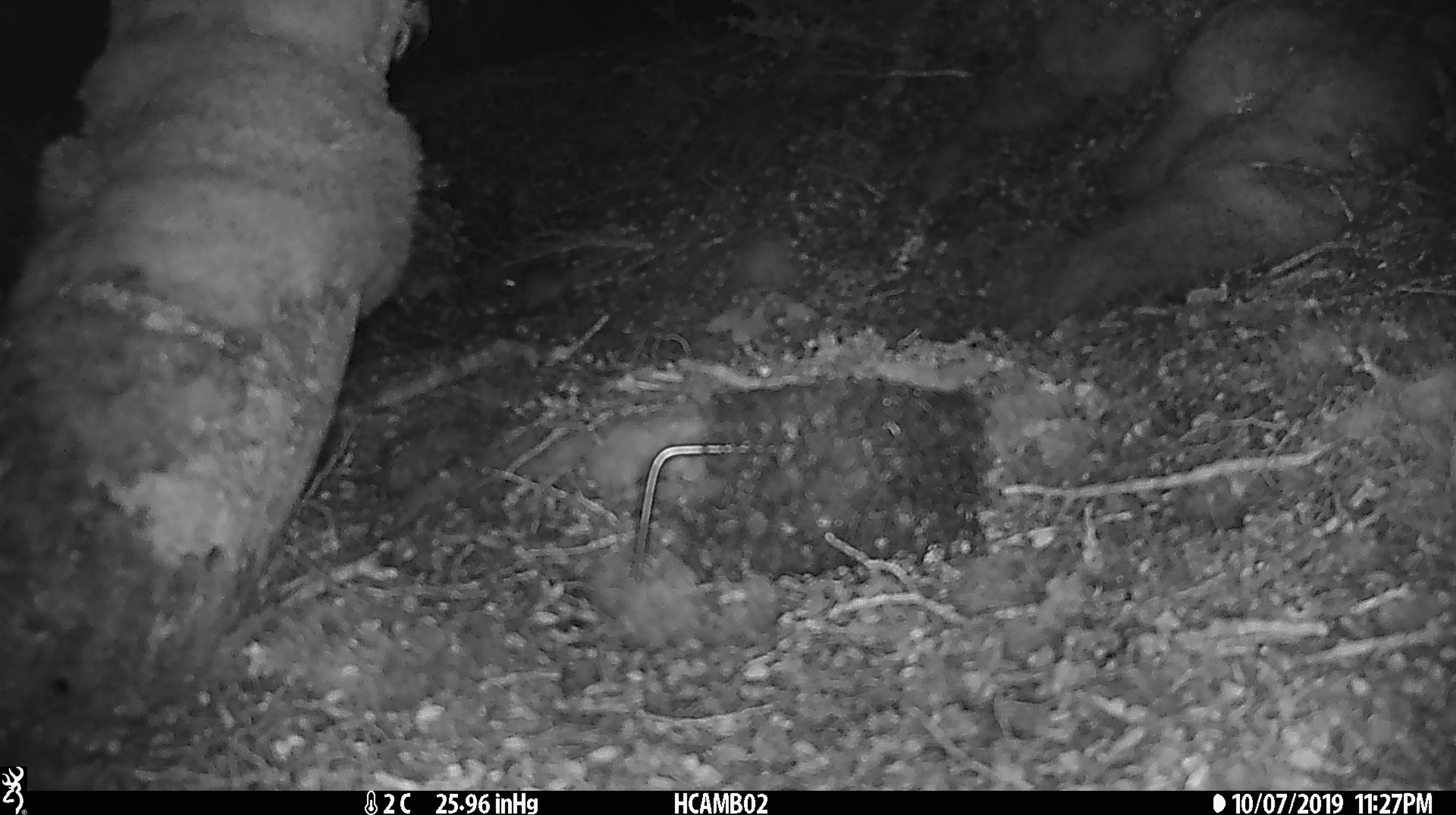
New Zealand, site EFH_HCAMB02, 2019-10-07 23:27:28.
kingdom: Animalia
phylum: Chordata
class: Mammalia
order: Rodentia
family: Muridae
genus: Mus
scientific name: Mus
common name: mouse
Mouse (Mus).